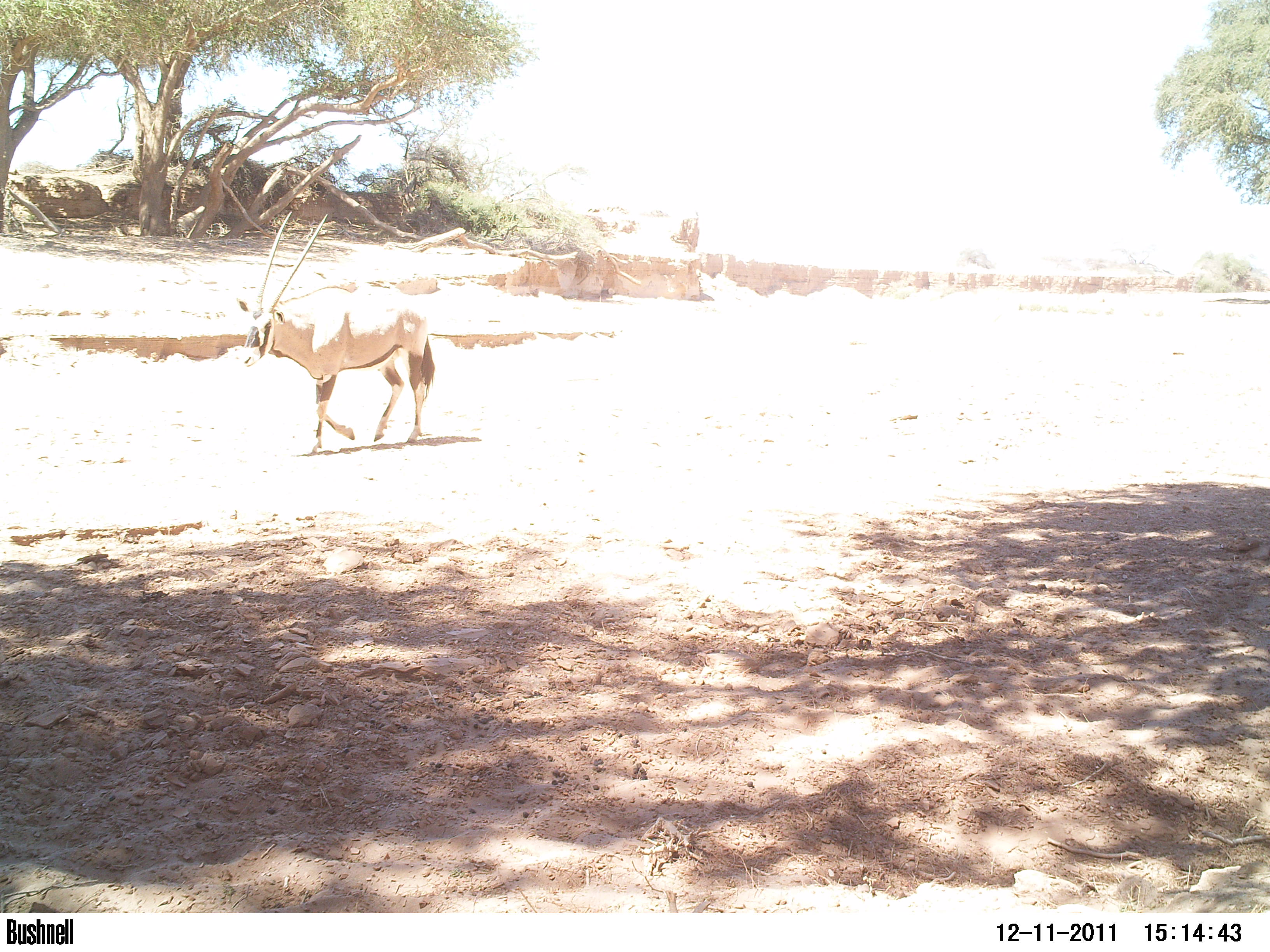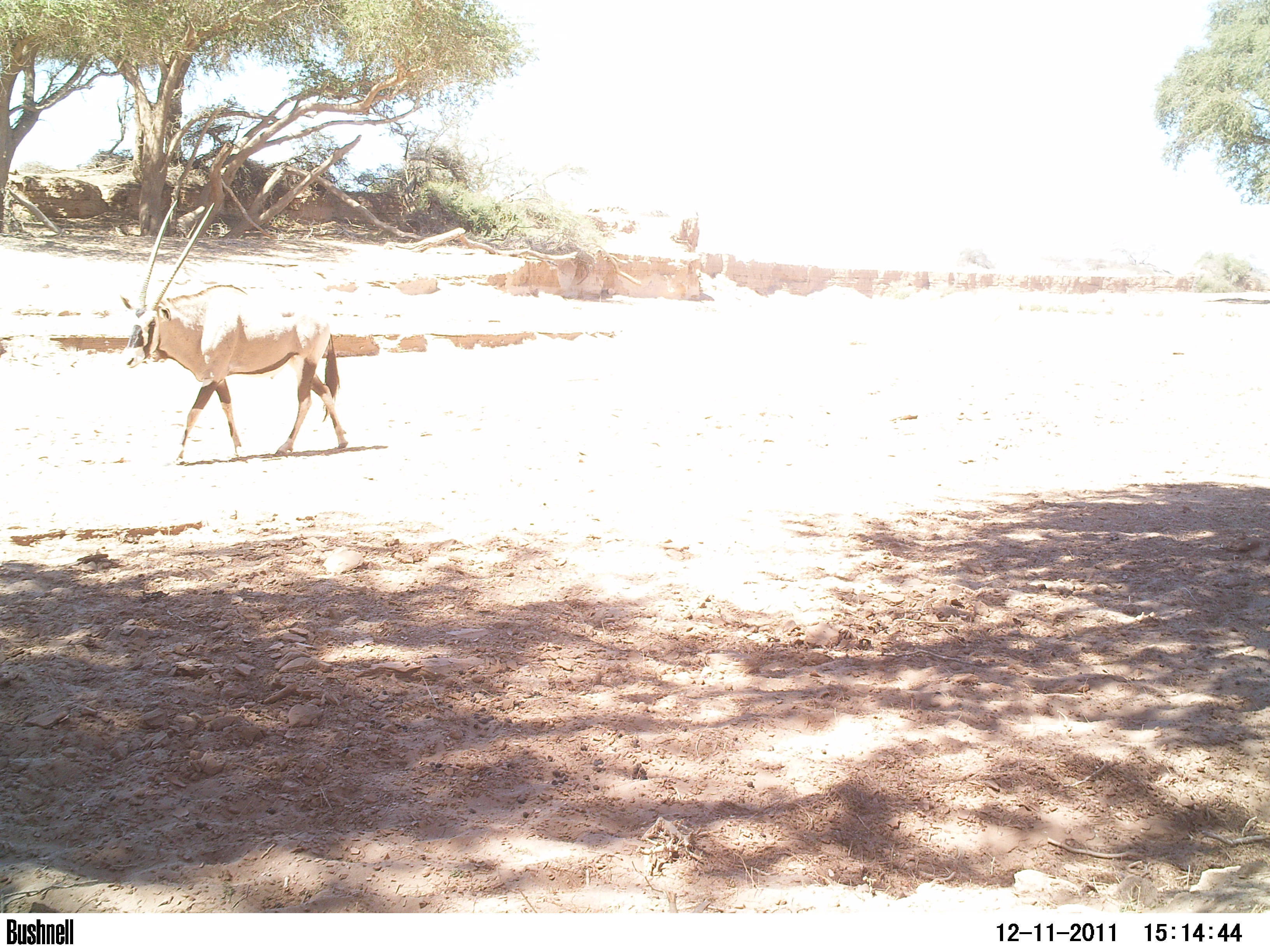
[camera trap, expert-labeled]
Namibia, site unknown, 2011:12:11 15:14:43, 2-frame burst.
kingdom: Animalia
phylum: Chordata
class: Mammalia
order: Artiodactyla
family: Bovidae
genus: Oryx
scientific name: Oryx gazella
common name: gemsbok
Oryx gazella (gemsbok).